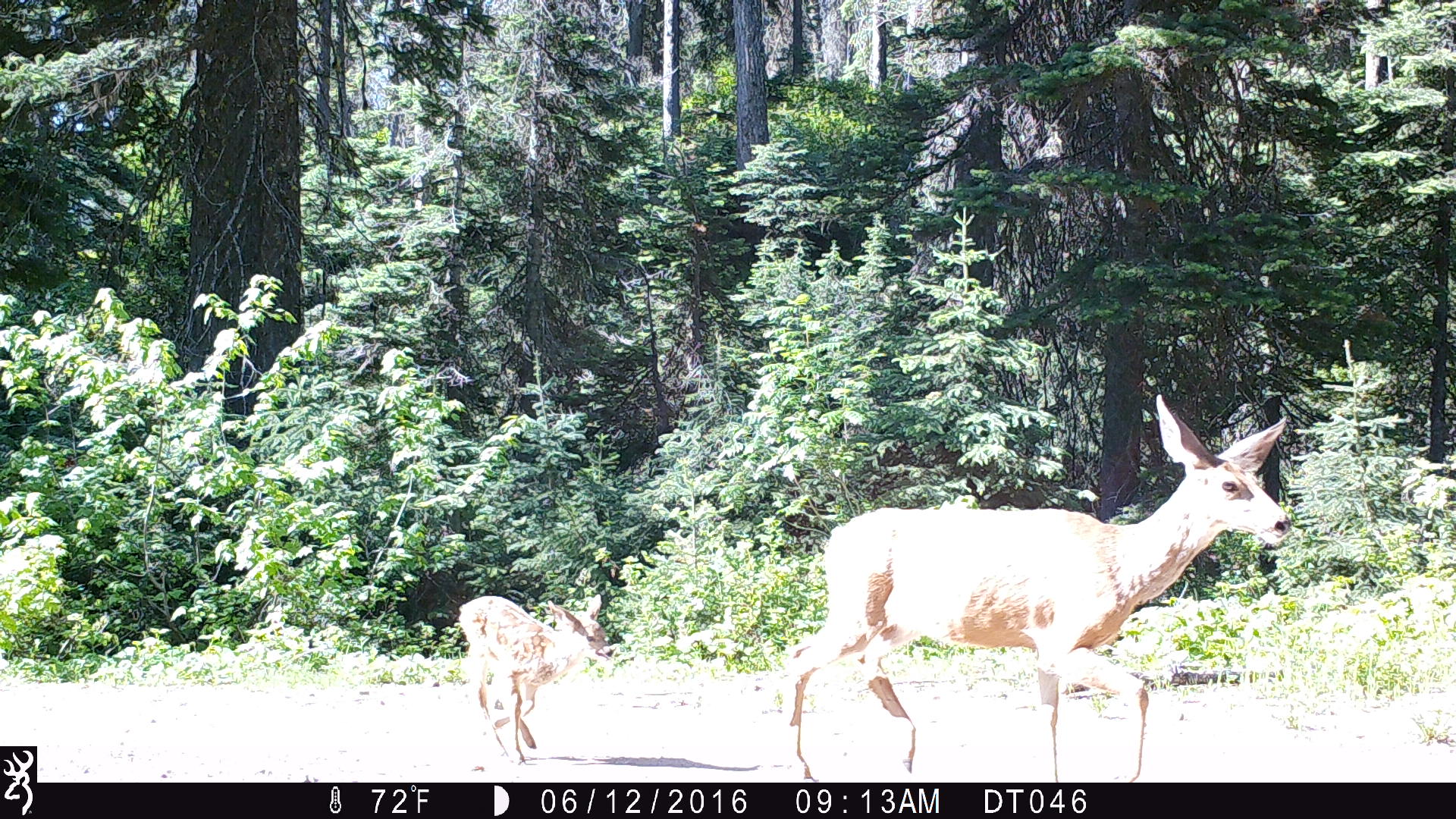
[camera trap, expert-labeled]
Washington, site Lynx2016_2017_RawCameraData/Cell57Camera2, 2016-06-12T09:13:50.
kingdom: Animalia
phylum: Chordata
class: Mammalia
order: Artiodactyla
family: Cervidae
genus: Odocoileus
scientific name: Odocoileus hemionus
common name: mule deer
Odocoileus hemionus (mule deer). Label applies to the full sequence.